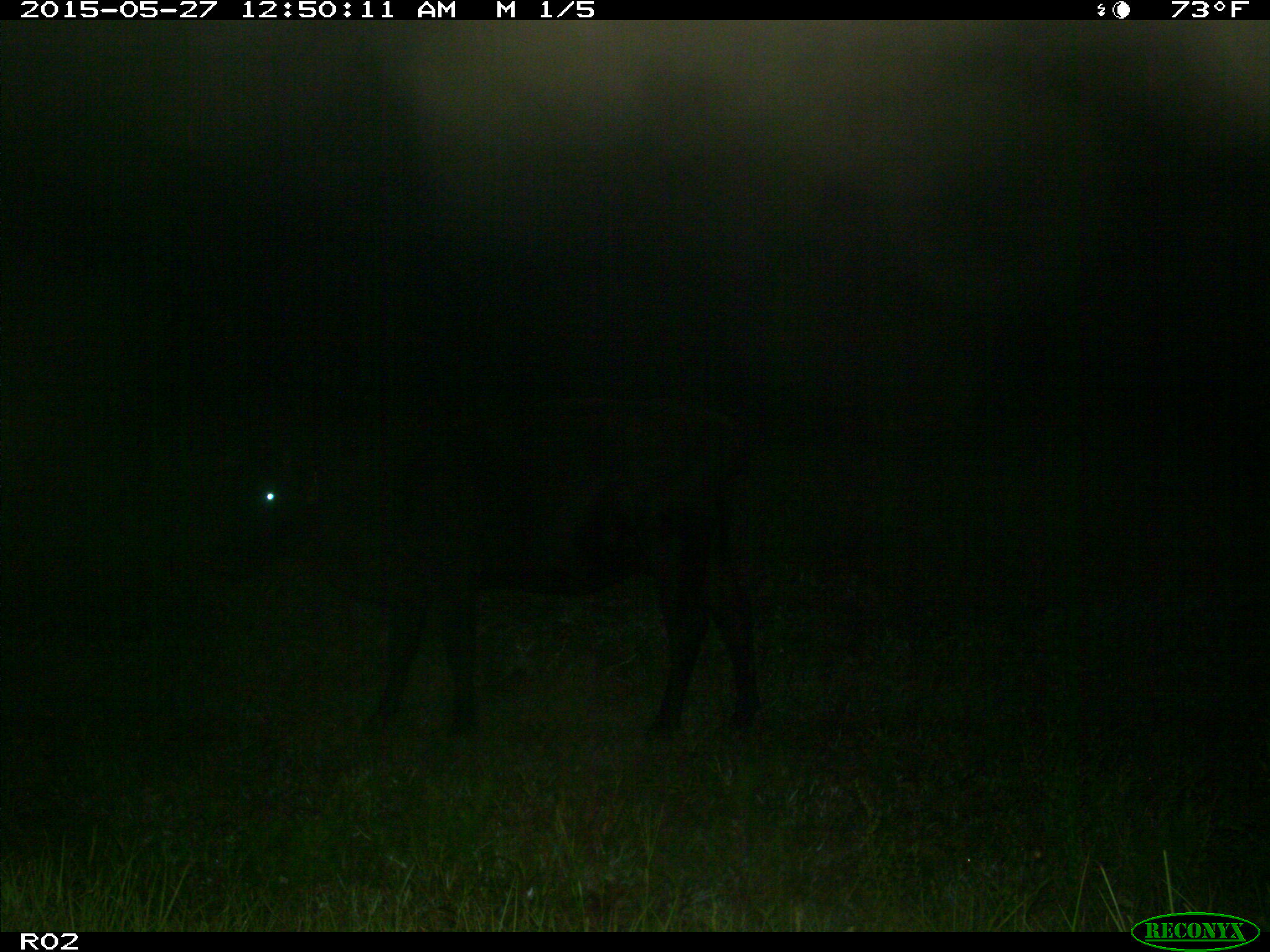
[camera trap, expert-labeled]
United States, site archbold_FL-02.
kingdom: Animalia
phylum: Chordata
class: Mammalia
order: Artiodactyla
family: Bovidae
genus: Bos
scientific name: Bos taurus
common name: domestic cow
Bos taurus (domestic cow).